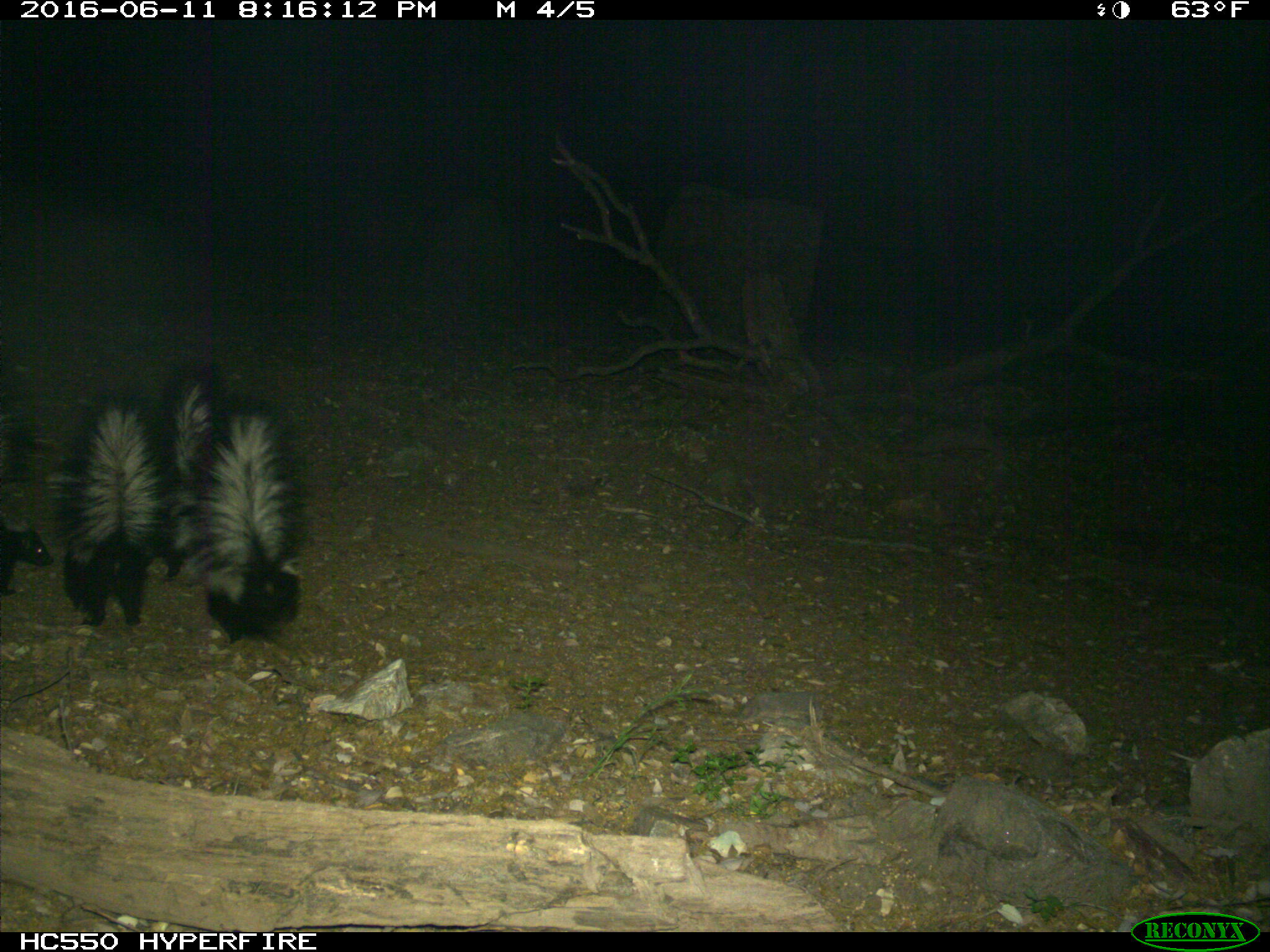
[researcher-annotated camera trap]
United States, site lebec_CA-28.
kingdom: Animalia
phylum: Chordata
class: Mammalia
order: Carnivora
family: Mephitidae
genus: Mephitis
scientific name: Mephitis mephitis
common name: striped skunk